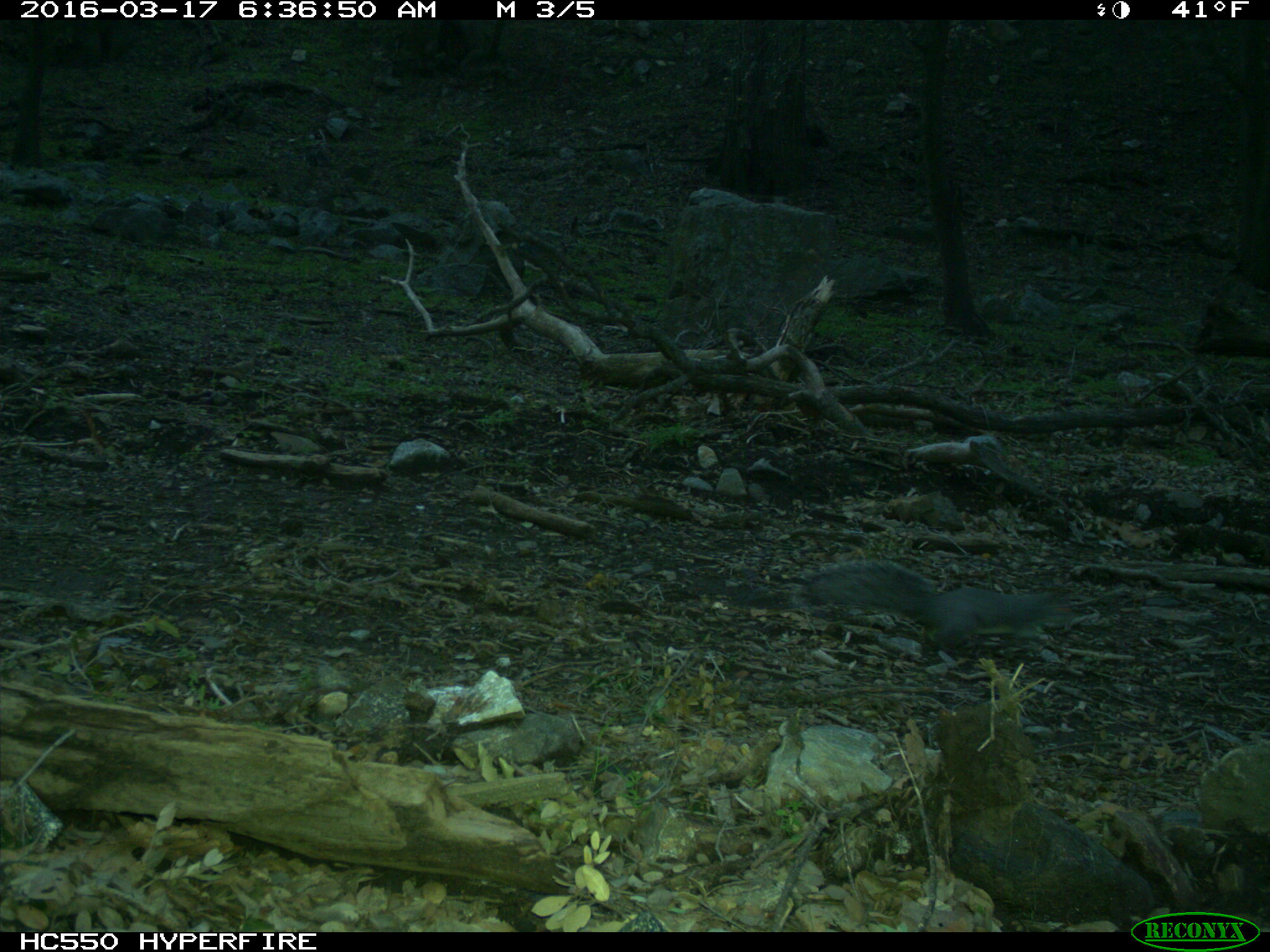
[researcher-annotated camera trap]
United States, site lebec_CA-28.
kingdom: Animalia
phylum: Chordata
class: Mammalia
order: Rodentia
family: Sciuridae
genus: Sciurus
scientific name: Sciurus carolinensis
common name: eastern gray squirrel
Sciurus carolinensis (eastern gray squirrel).